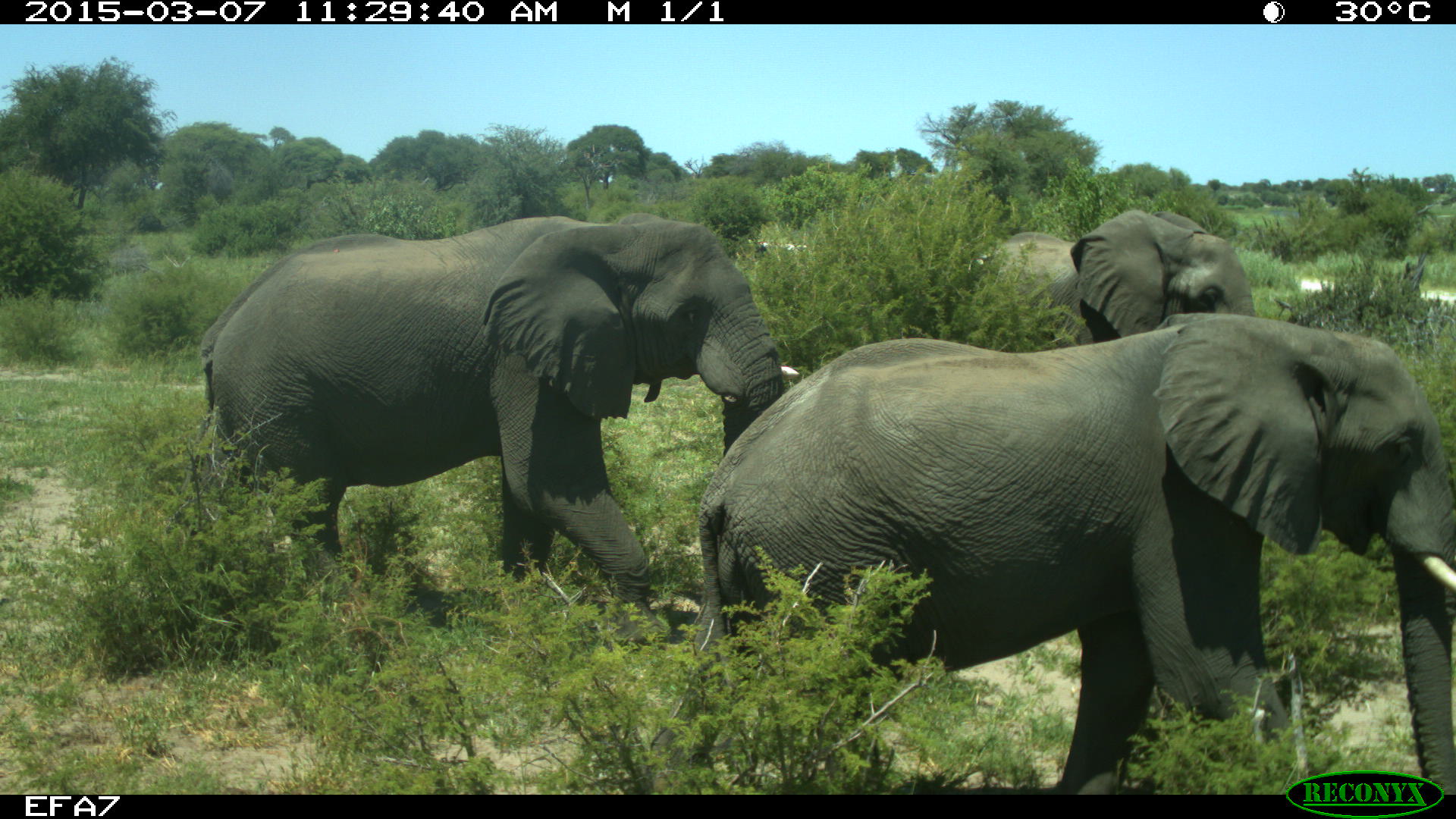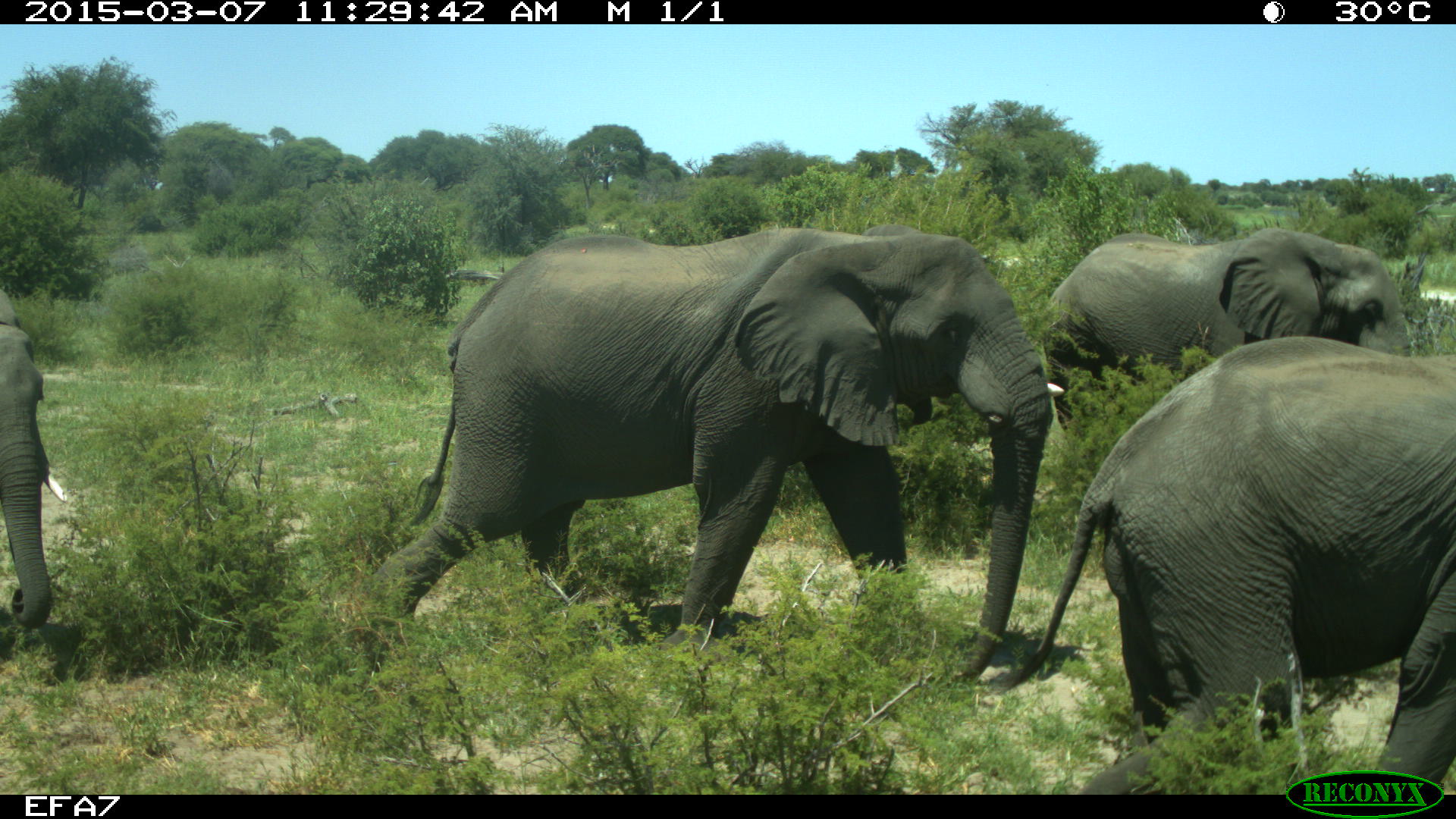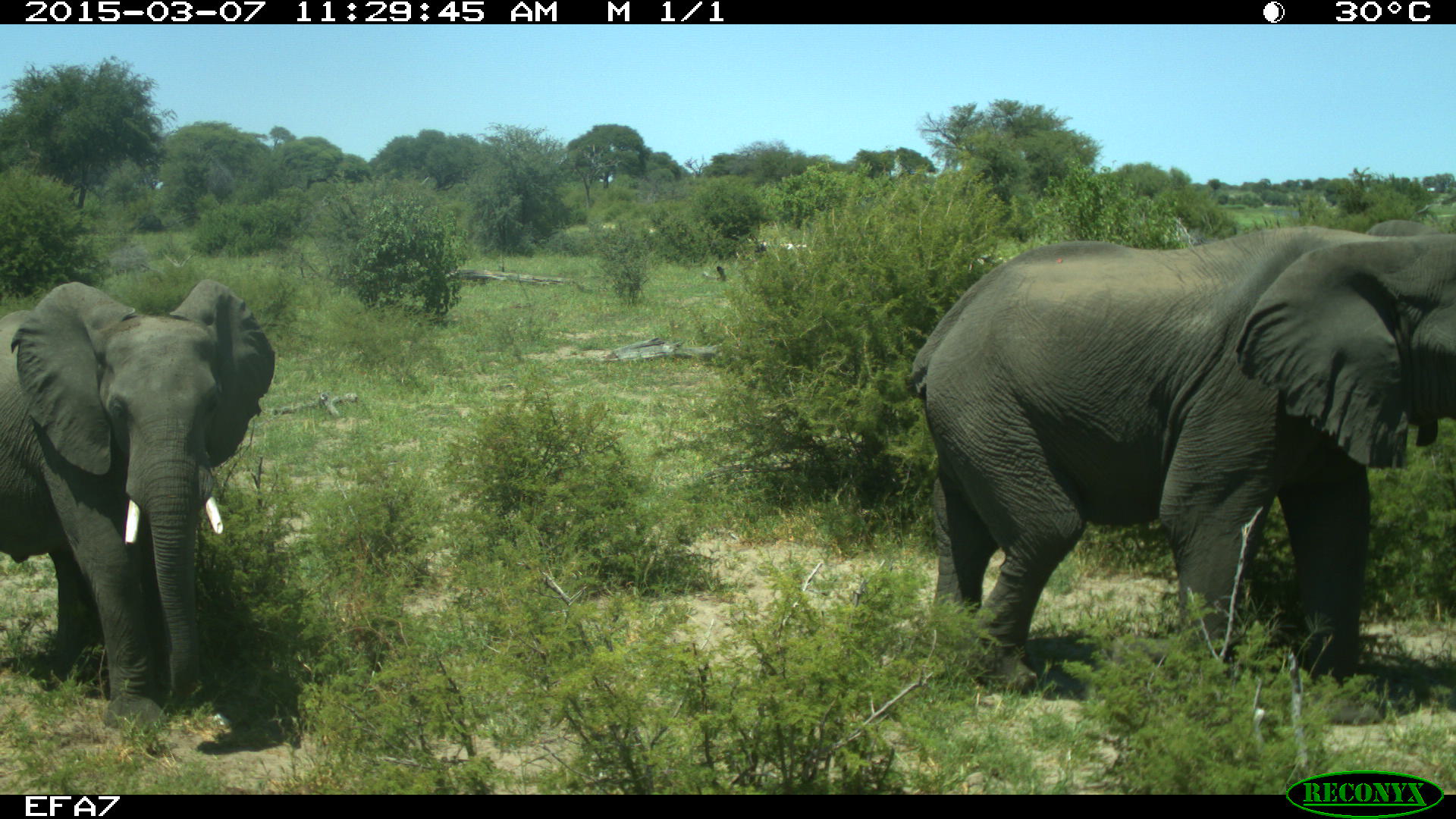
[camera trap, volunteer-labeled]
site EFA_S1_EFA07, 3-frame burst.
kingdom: Animalia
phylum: Chordata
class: Mammalia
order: Proboscidea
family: Elephantidae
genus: Loxodonta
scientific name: Loxodonta africana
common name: african bush elephant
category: elephant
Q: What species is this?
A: Elephant (african bush elephant) (Loxodonta africana).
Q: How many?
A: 4.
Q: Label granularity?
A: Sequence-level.